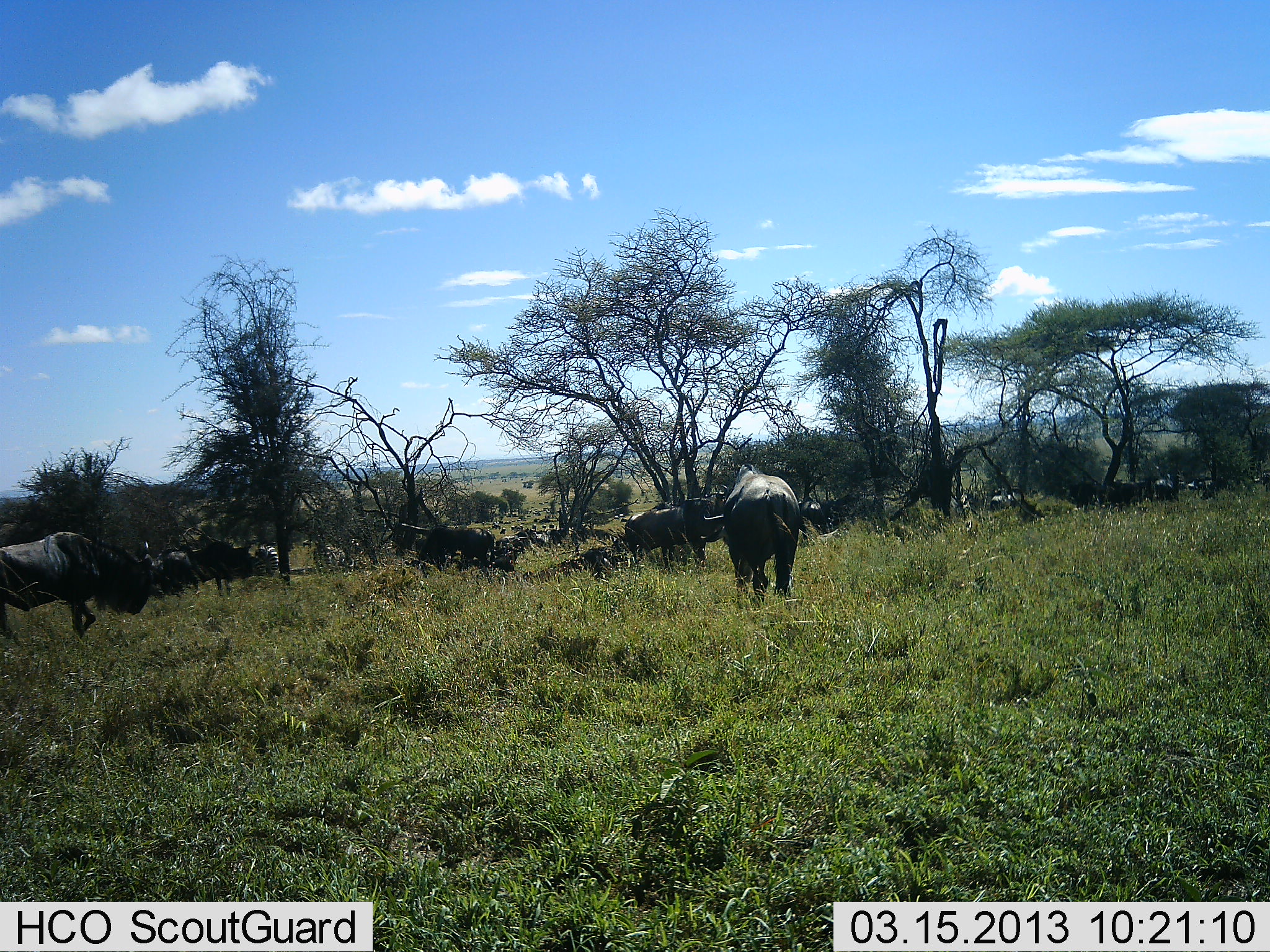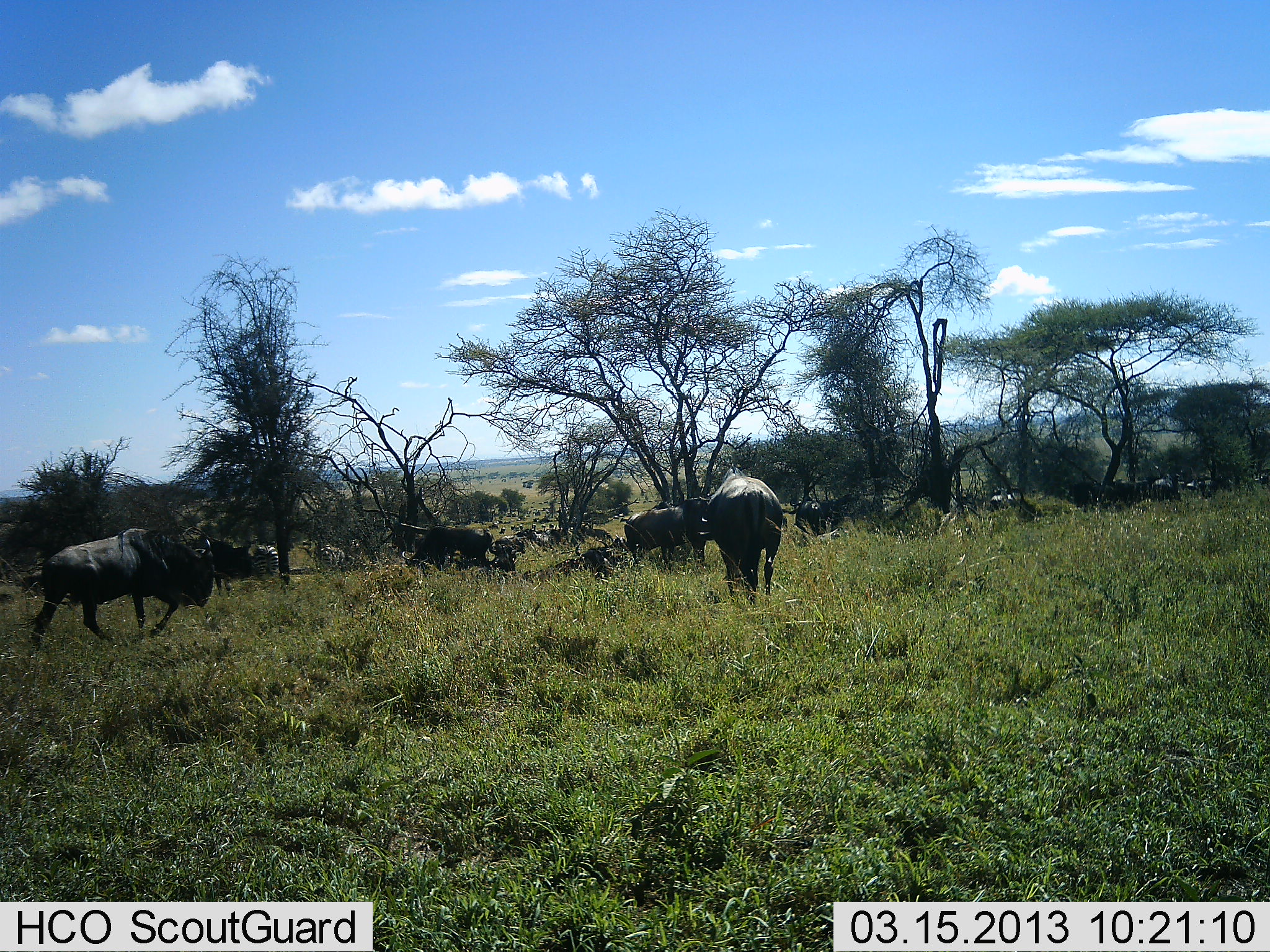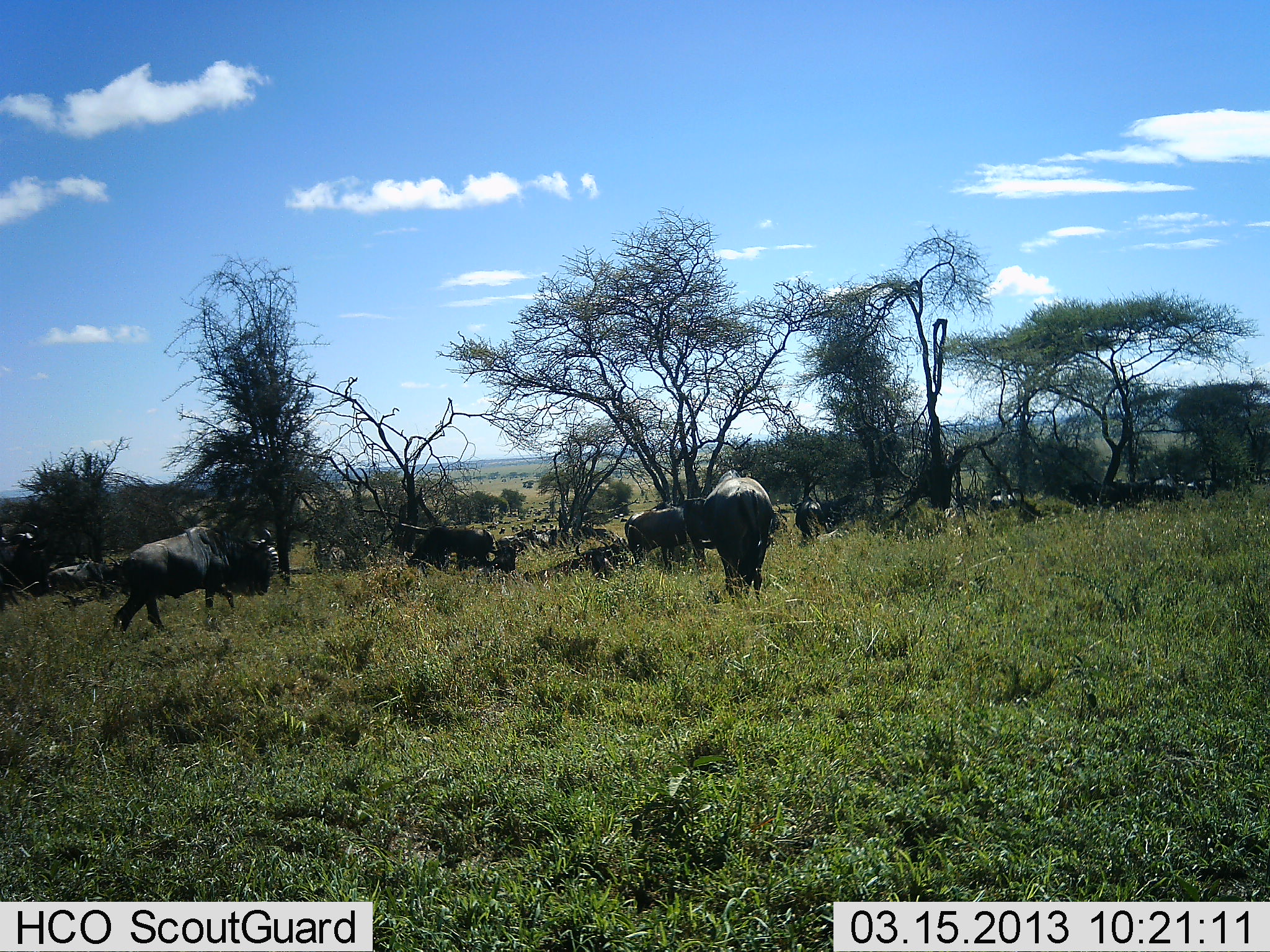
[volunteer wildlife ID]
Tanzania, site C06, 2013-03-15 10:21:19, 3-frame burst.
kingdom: Animalia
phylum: Chordata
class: Mammalia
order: Artiodactyla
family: Bovidae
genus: Connochaetes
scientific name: Connochaetes taurinus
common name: blue wildebeest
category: wildebeest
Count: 11-50.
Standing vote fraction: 54%.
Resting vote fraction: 27%.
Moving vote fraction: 81%.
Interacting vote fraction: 8%.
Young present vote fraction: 0%.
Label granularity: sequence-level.